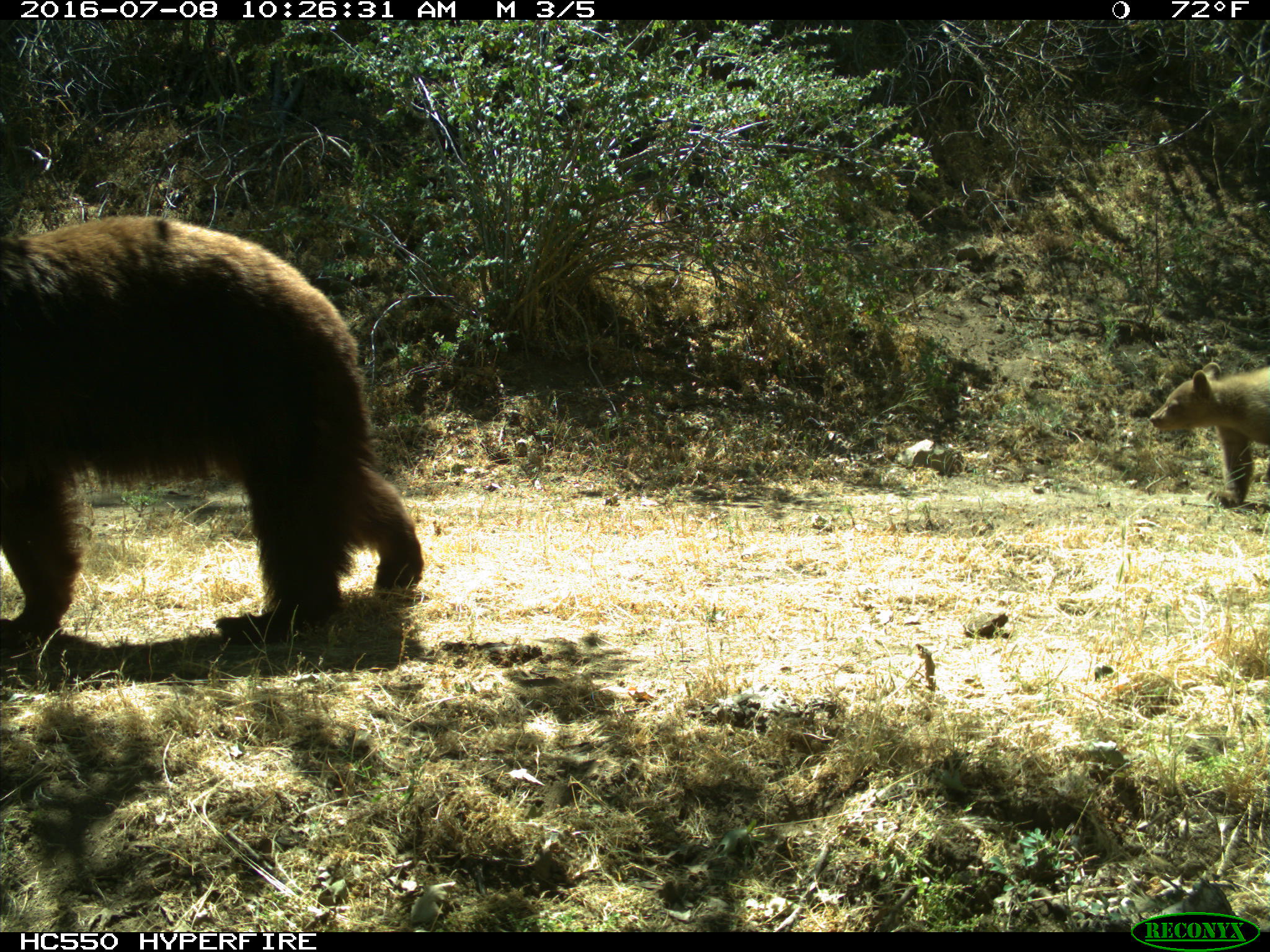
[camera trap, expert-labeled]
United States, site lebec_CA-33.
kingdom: Animalia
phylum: Chordata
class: Mammalia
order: Carnivora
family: Ursidae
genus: Ursus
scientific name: Ursus americanus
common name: american black bear